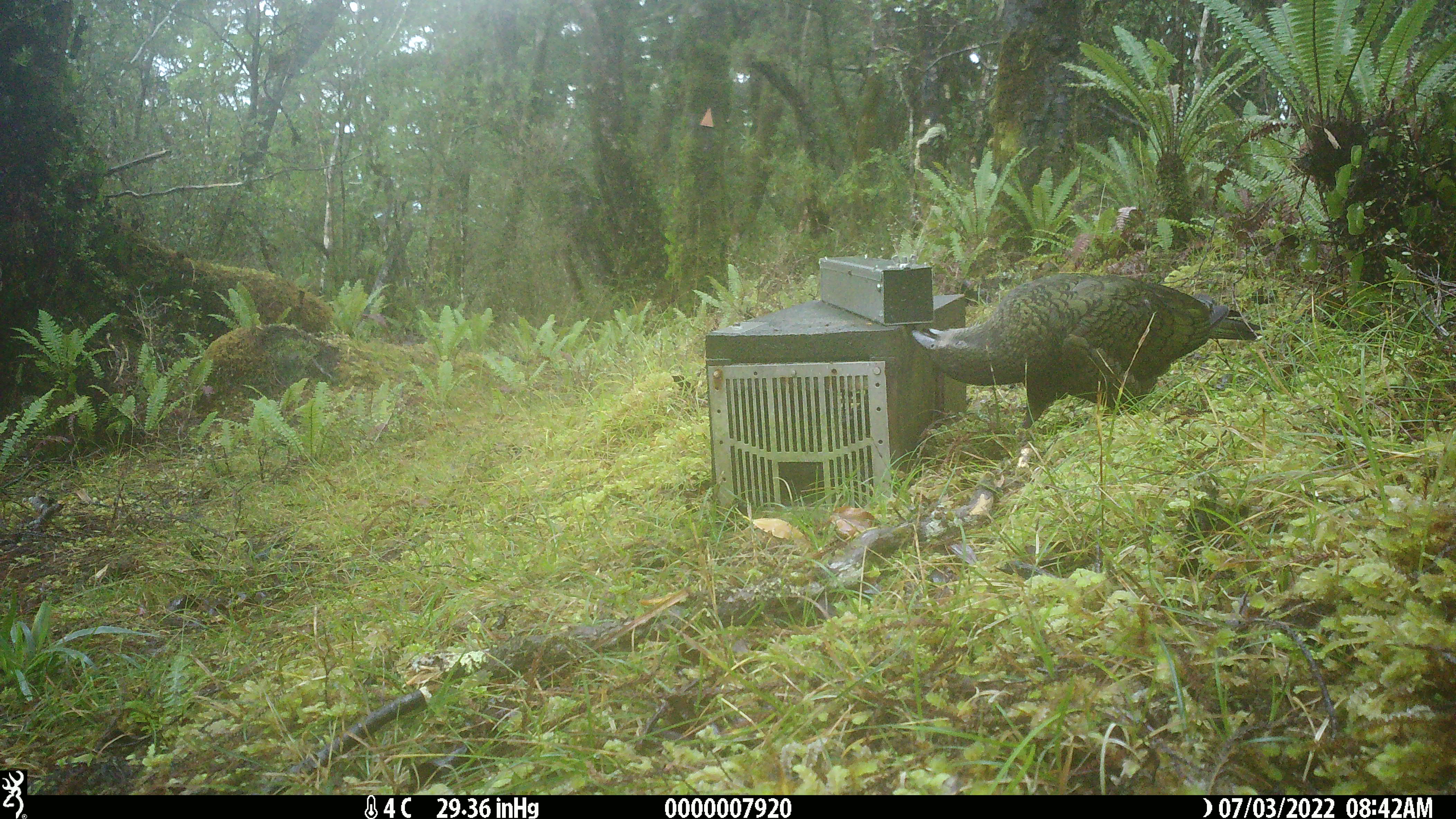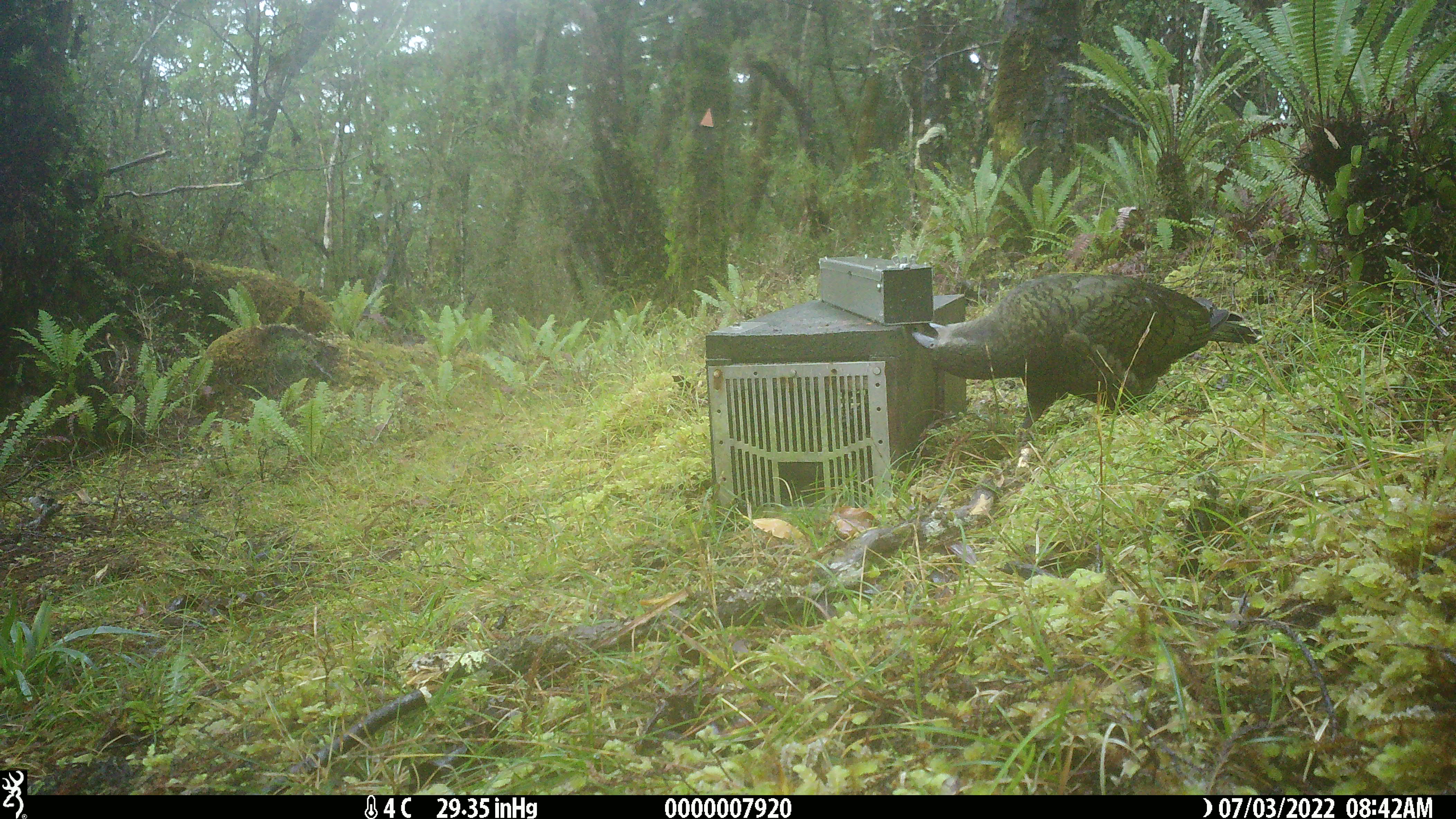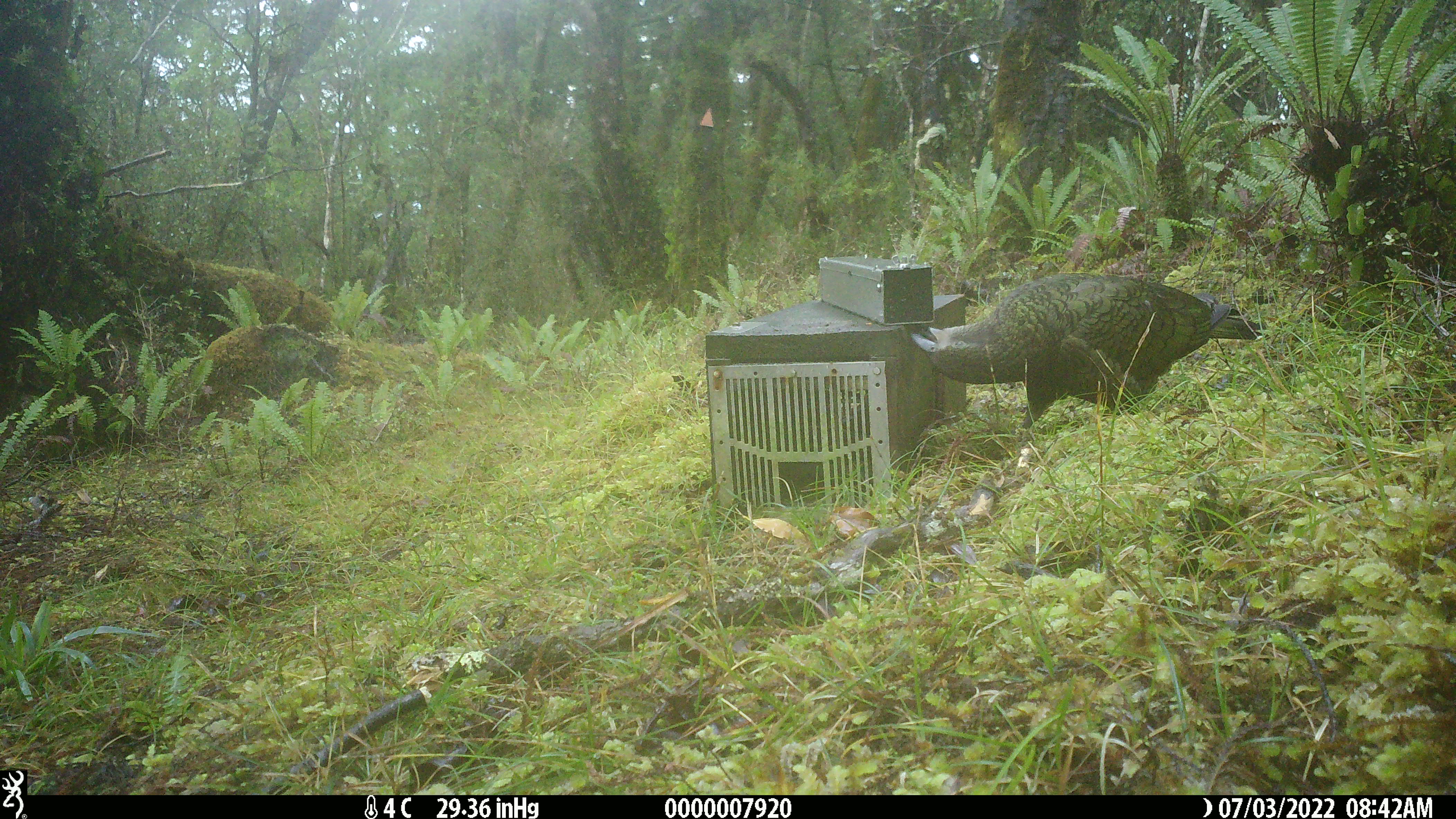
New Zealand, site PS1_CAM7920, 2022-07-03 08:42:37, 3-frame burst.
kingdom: Animalia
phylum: Chordata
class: Aves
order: Psittaciformes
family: Strigopidae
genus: Nestor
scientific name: Nestor notabilis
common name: kea